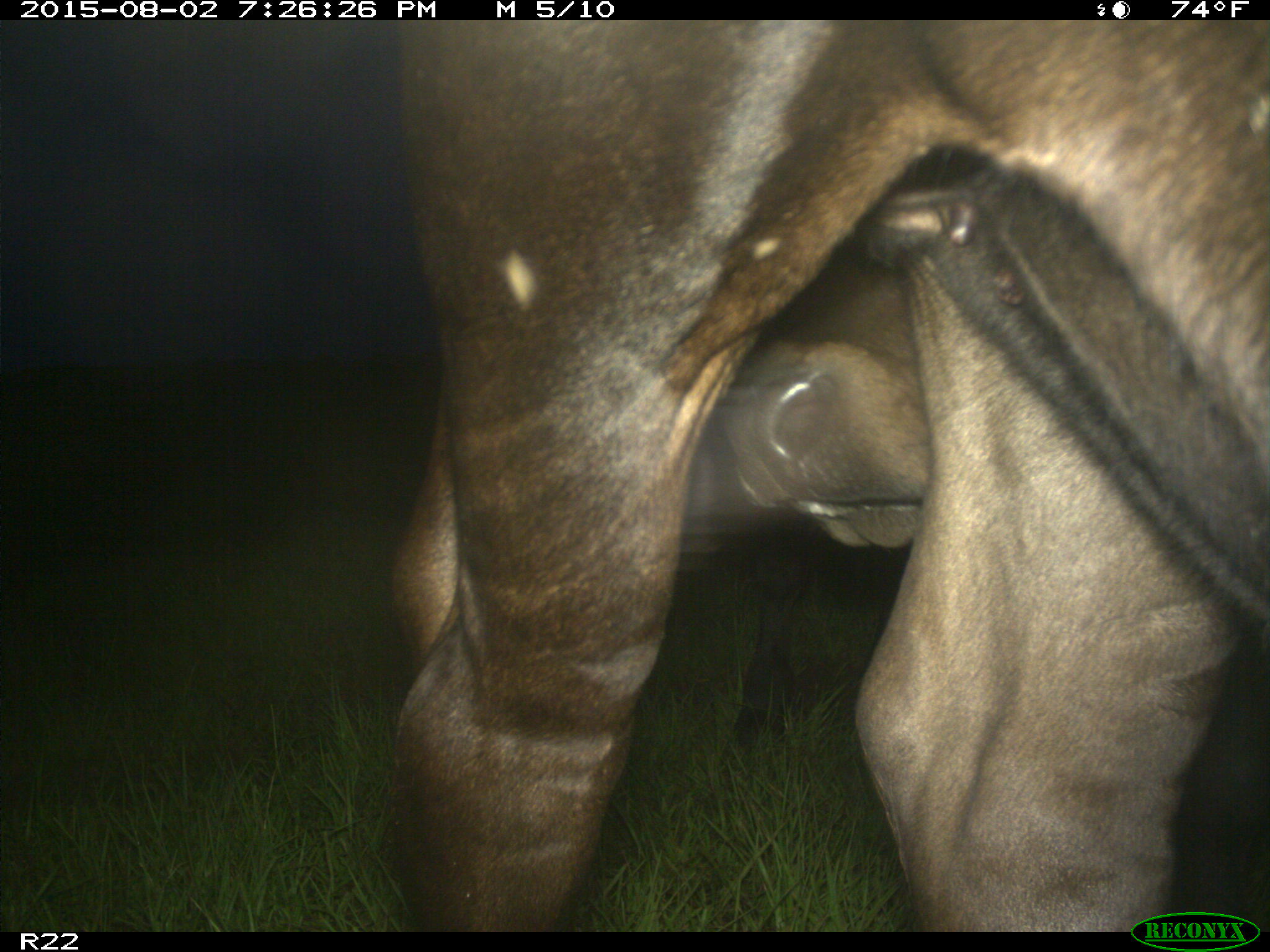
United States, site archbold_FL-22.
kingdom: Animalia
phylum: Chordata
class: Mammalia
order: Artiodactyla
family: Bovidae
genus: Bos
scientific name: Bos taurus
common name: domestic cow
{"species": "Bos taurus (domestic cow)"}